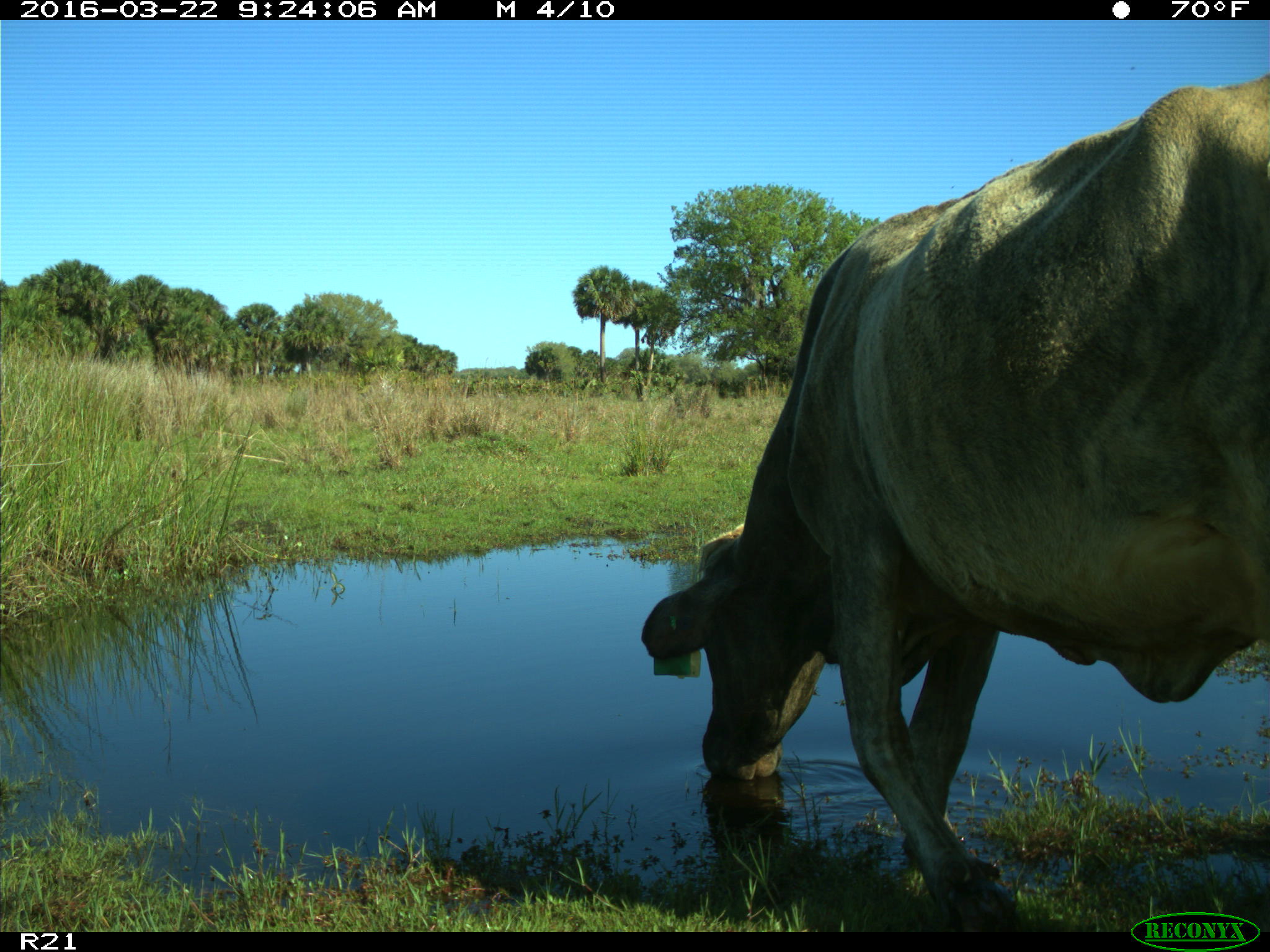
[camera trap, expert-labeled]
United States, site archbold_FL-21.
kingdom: Animalia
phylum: Chordata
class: Mammalia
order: Artiodactyla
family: Bovidae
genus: Bos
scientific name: Bos taurus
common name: domestic cow